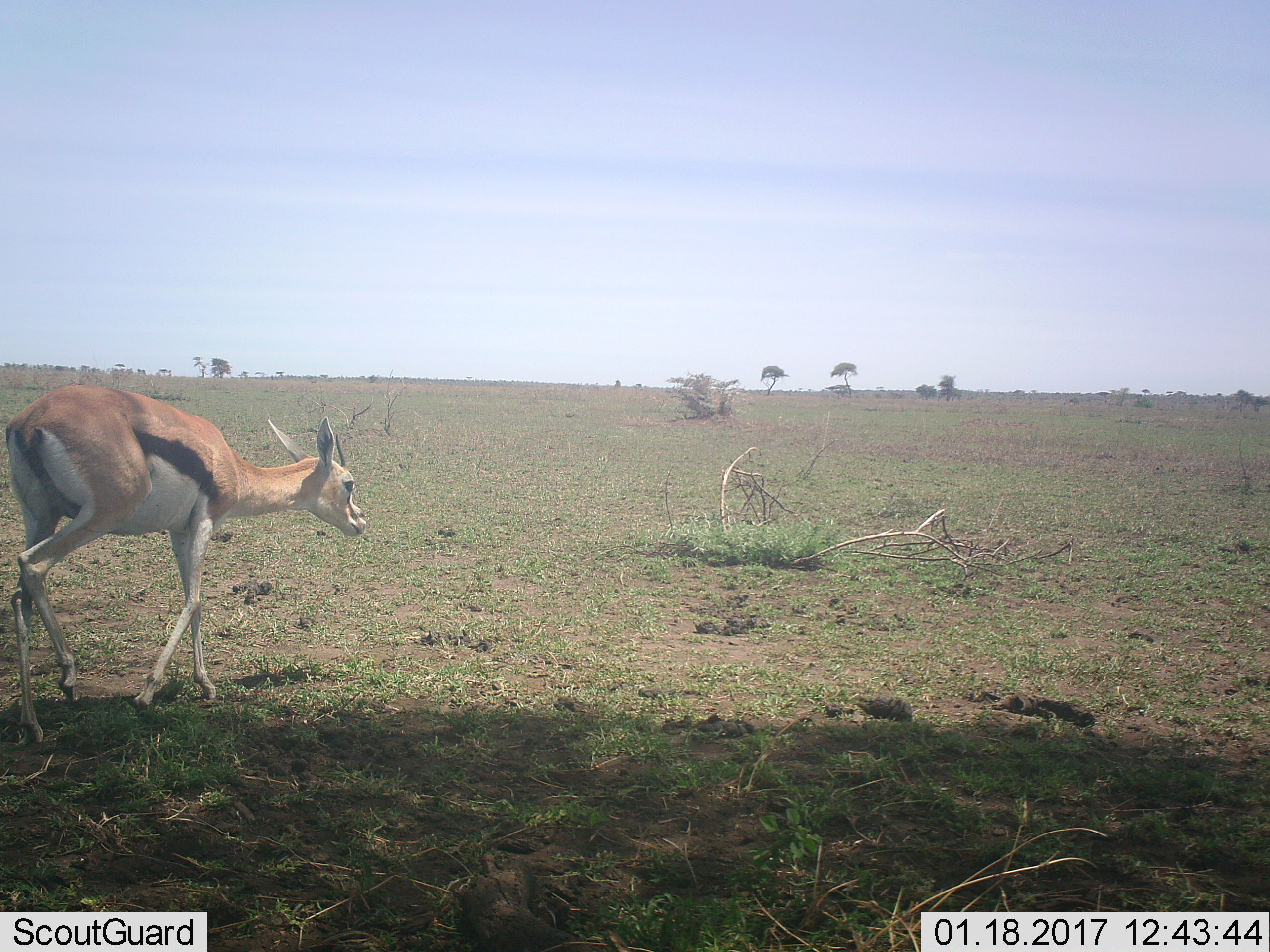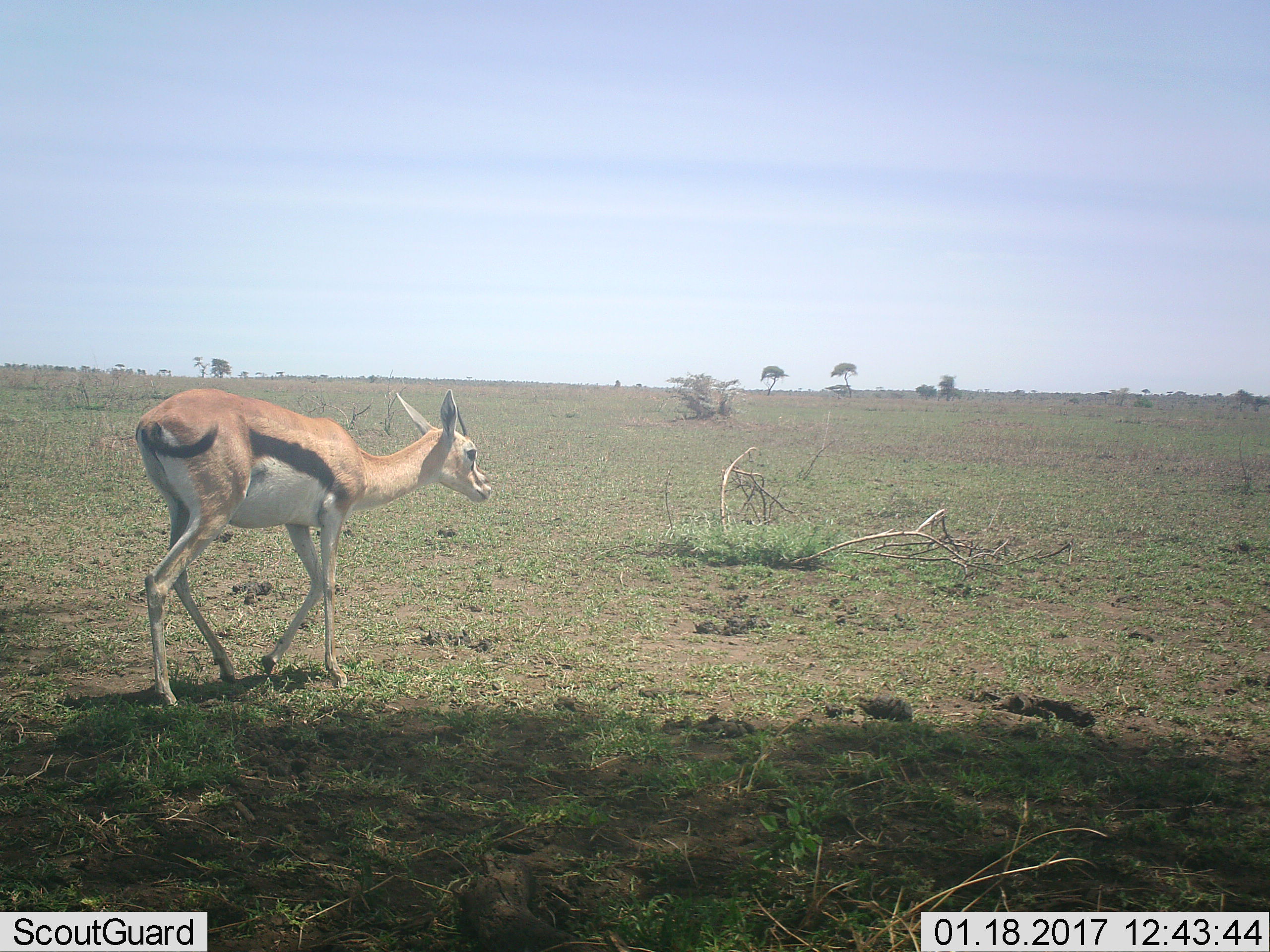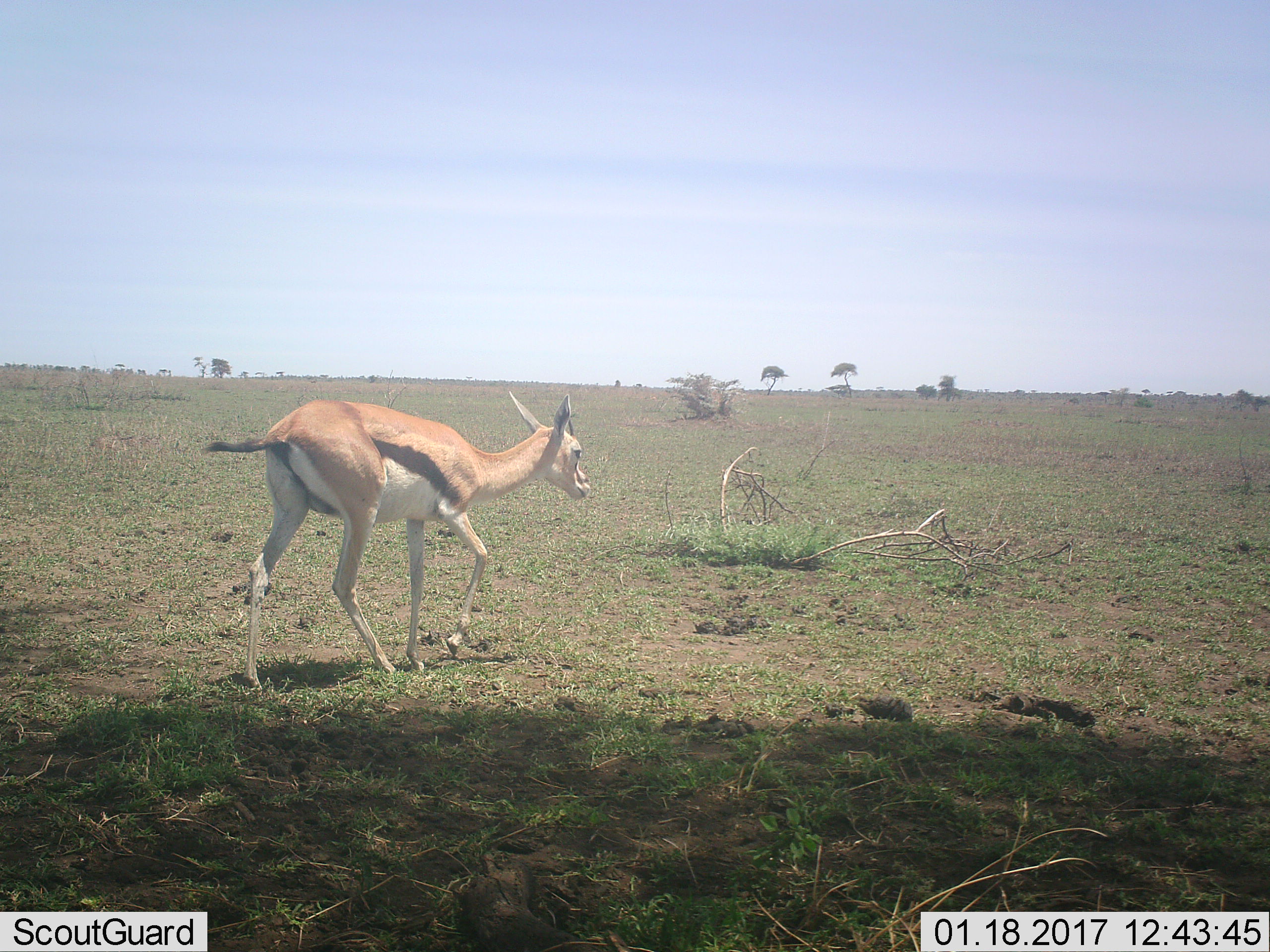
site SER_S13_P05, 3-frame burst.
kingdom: Animalia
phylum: Chordata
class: Mammalia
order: Artiodactyla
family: Bovidae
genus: Eudorcas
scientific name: Eudorcas thomsonii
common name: thomson's gazelle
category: gazellethomsons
Gazellethomsons (thomson's gazelle) (Eudorcas thomsonii), count 1. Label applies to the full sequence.